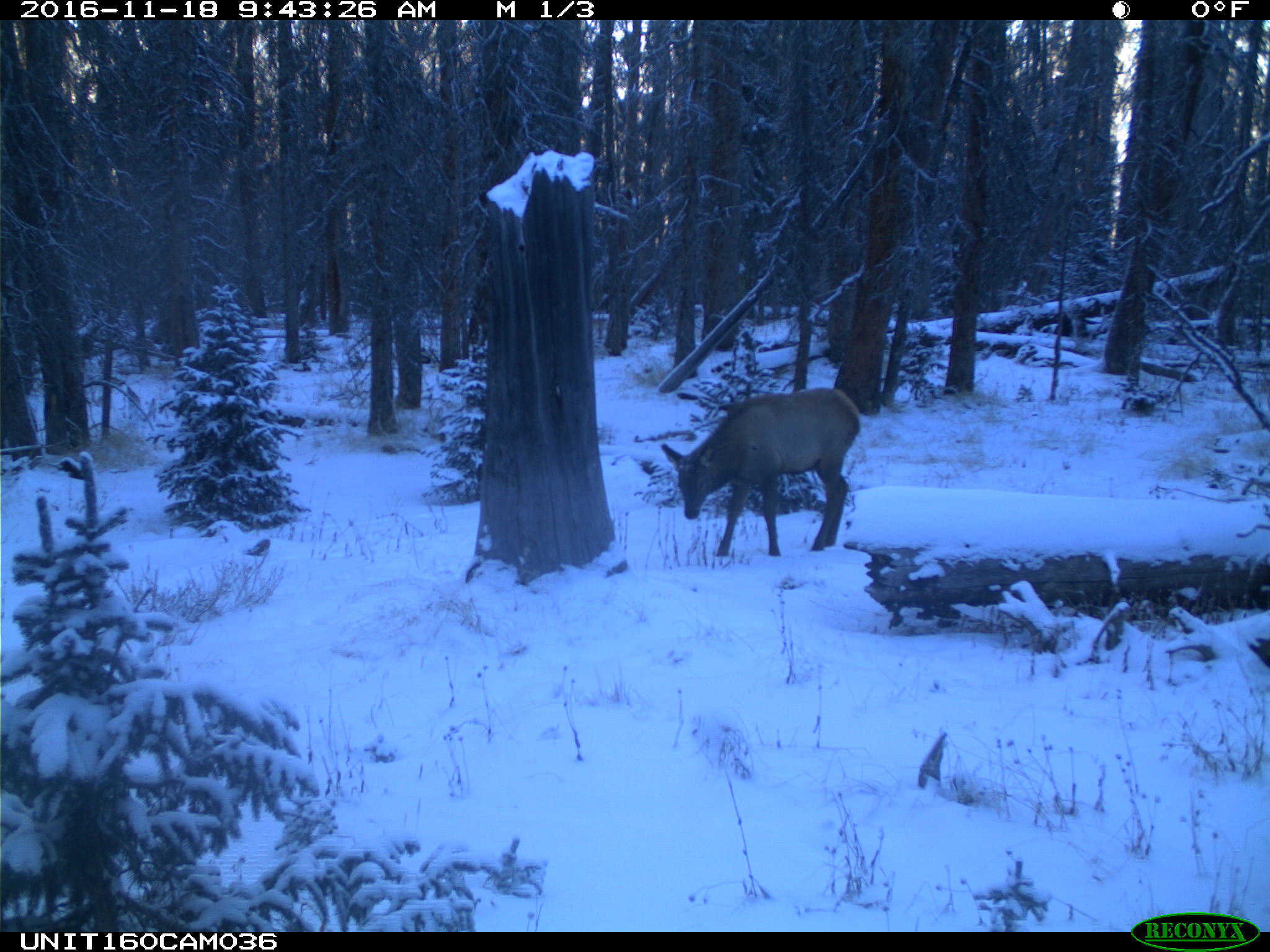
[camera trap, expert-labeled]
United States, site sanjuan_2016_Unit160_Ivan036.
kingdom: Animalia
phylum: Chordata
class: Mammalia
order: Artiodactyla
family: Cervidae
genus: Cervus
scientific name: Cervus elaphus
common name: red deer